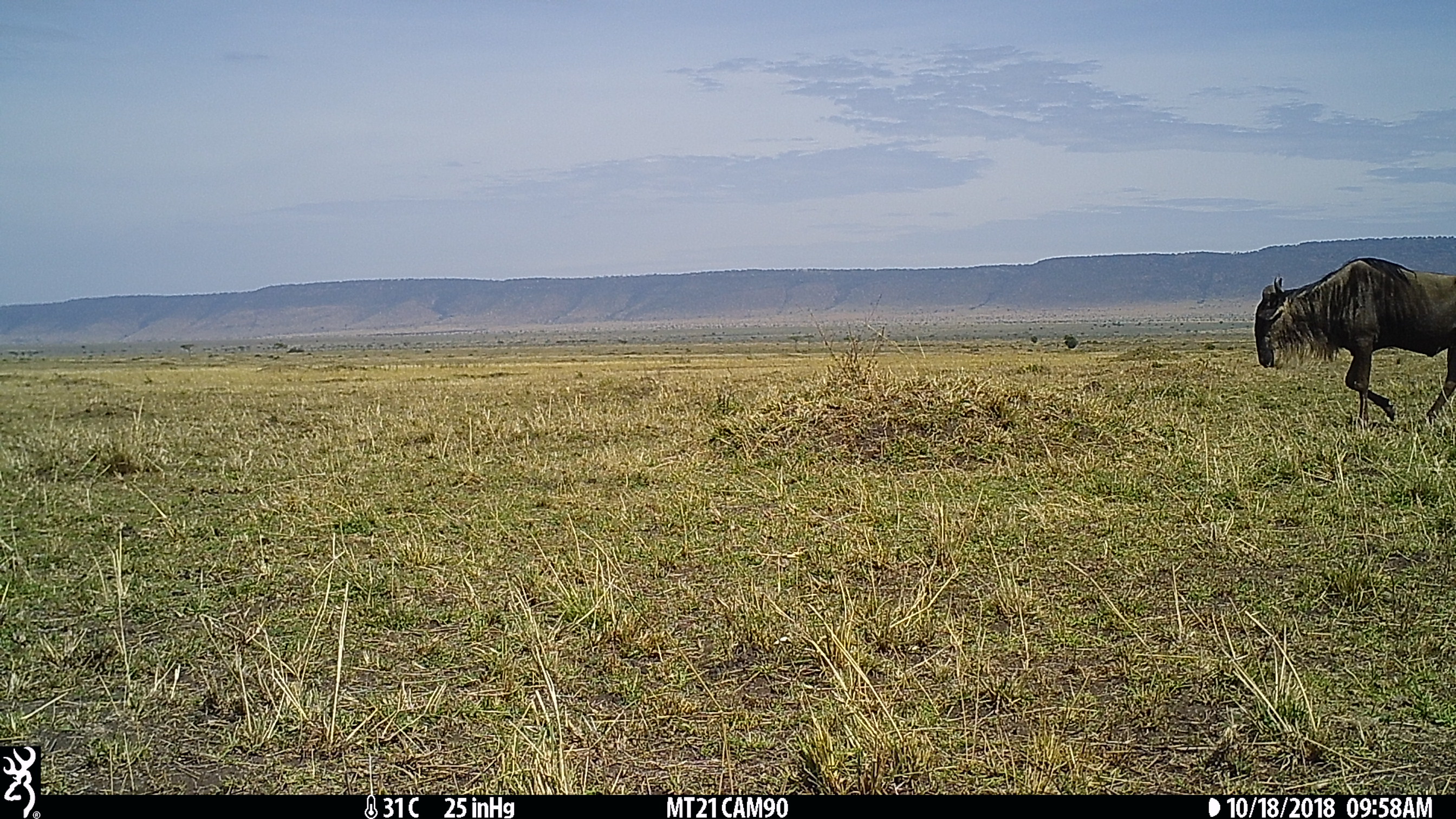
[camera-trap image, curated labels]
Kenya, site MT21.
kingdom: Animalia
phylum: Chordata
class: Mammalia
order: Artiodactyla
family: Bovidae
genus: Connochaetes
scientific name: Connochaetes taurinus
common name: blue wildebeest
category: wildebeest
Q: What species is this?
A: Wildebeest (blue wildebeest) (Connochaetes taurinus).